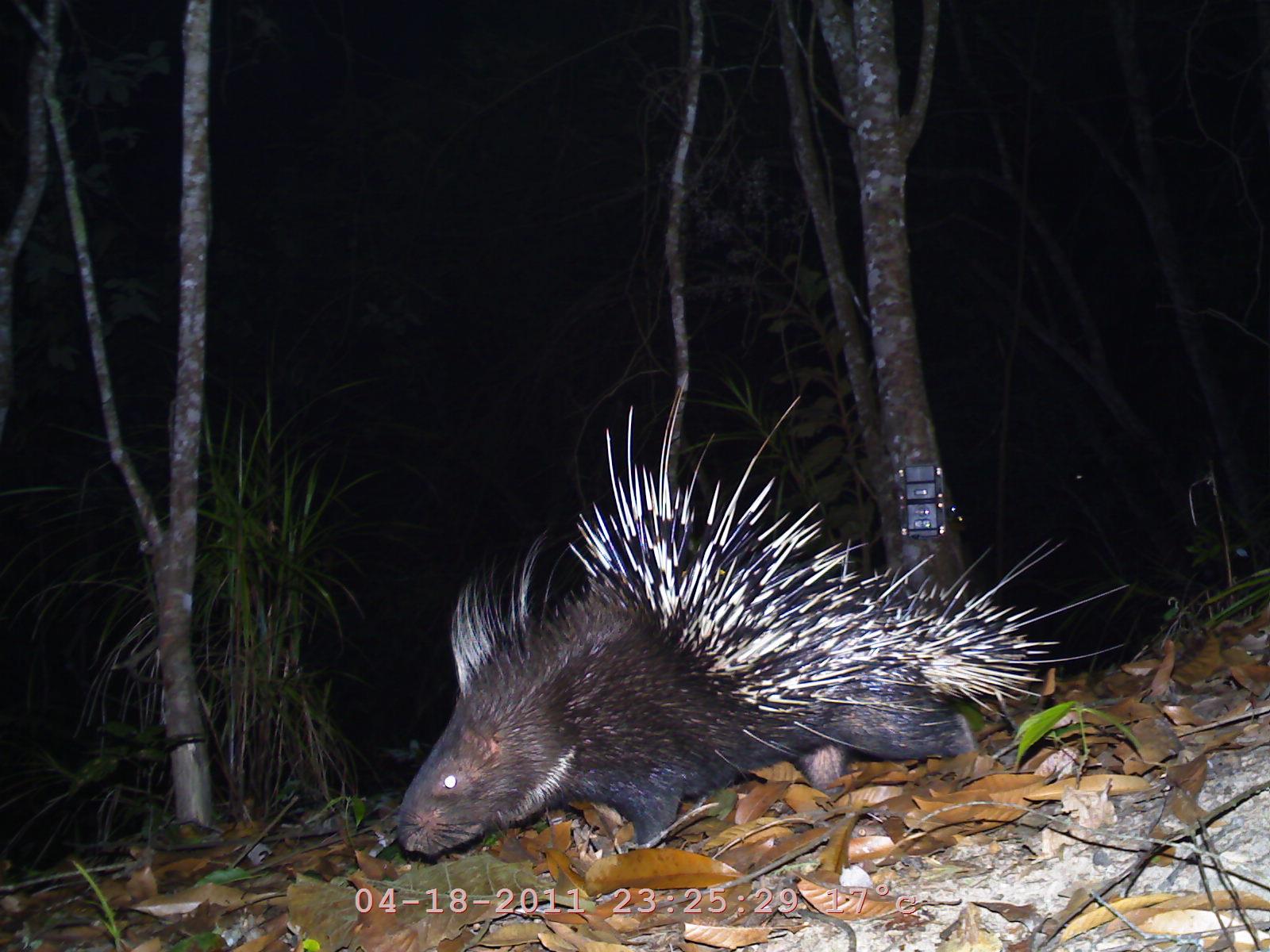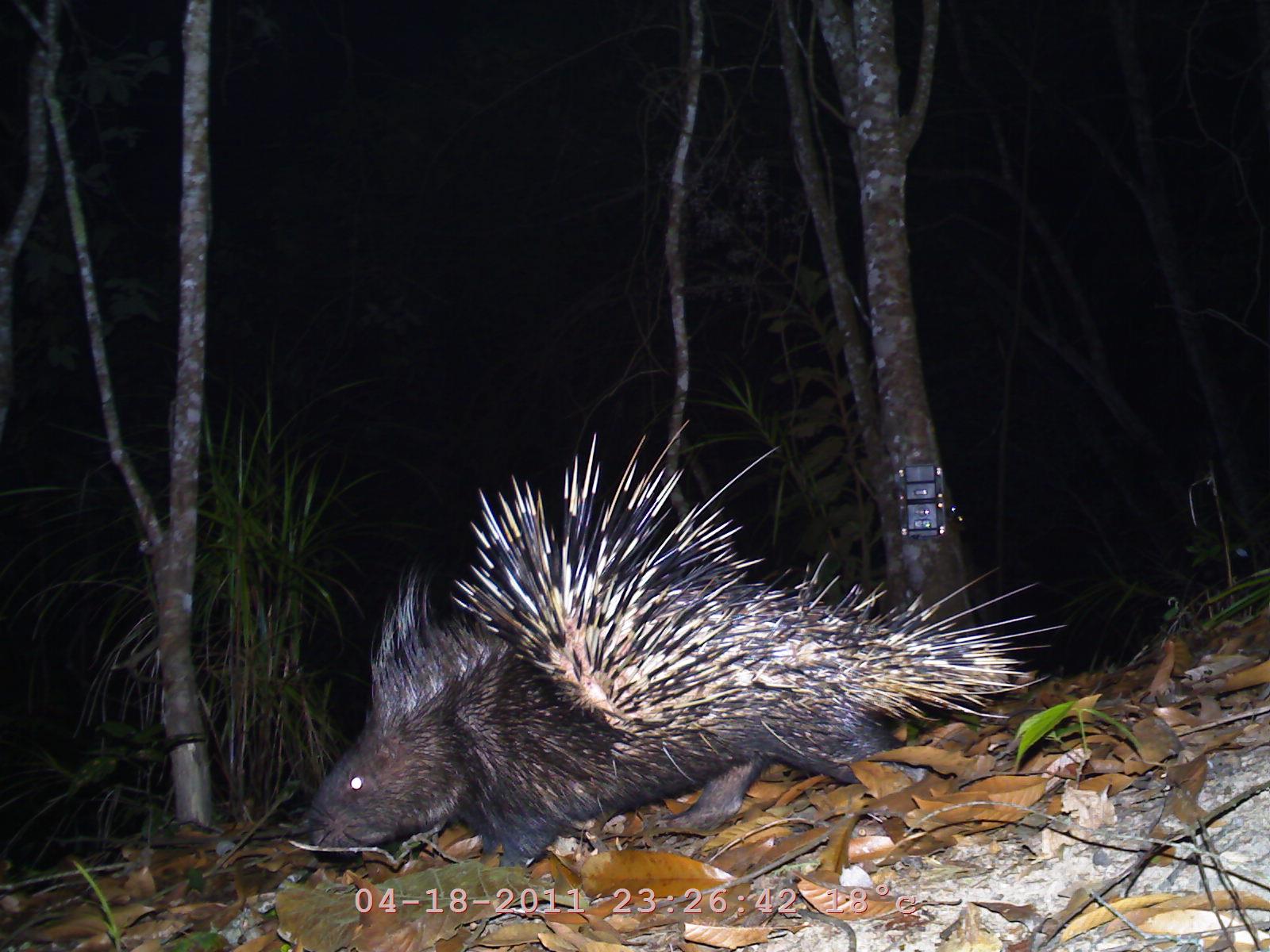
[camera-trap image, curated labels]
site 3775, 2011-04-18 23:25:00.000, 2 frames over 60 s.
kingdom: Animalia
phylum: Chordata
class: Mammalia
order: Rodentia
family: Hystricidae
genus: Hystrix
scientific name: Hystrix brachyura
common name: east asian porcupine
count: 1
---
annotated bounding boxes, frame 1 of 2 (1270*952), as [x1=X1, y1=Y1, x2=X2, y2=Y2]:
hystrix brachyura: [x1=391, y1=373, x2=1130, y2=862]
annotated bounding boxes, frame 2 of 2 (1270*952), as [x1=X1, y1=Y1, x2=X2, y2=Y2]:
hystrix brachyura: [x1=296, y1=416, x2=1067, y2=873]